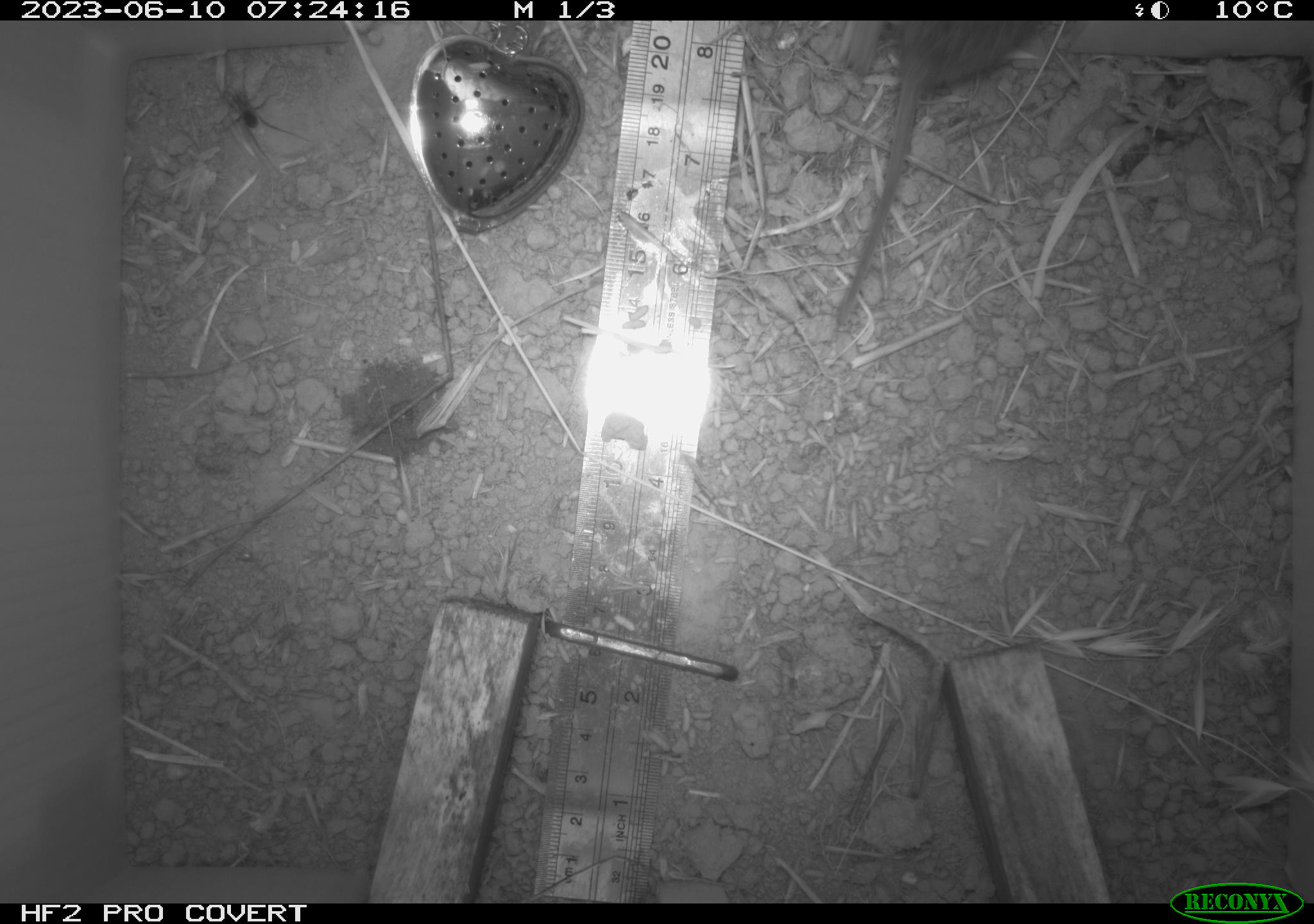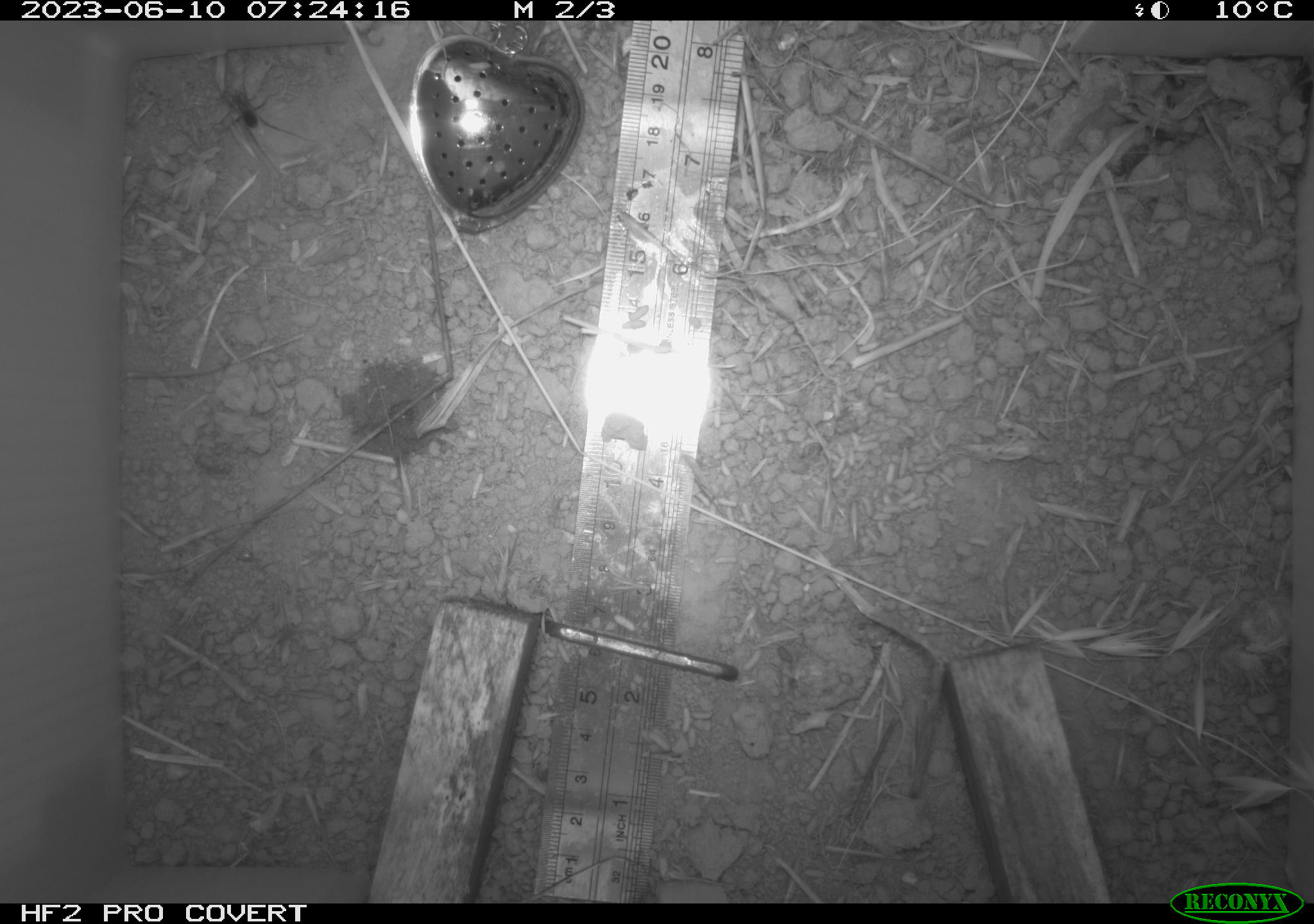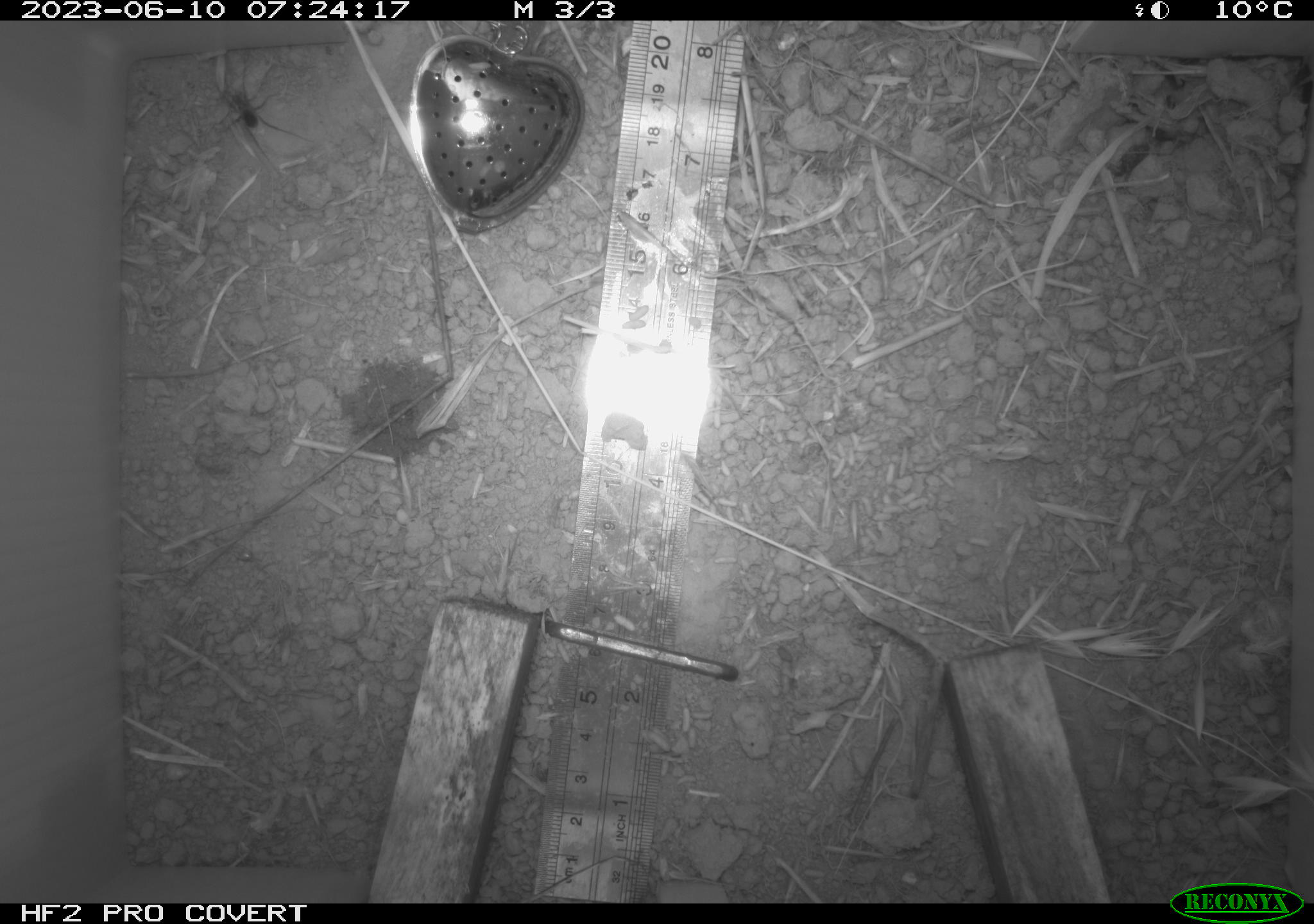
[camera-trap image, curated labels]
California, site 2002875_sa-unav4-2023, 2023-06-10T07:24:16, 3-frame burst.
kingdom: Animalia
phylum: Chordata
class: Mammalia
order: Rodentia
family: Cricetidae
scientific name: Arvicolinae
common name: voles, lemmings, and muskrats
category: arvicolinae subfamily